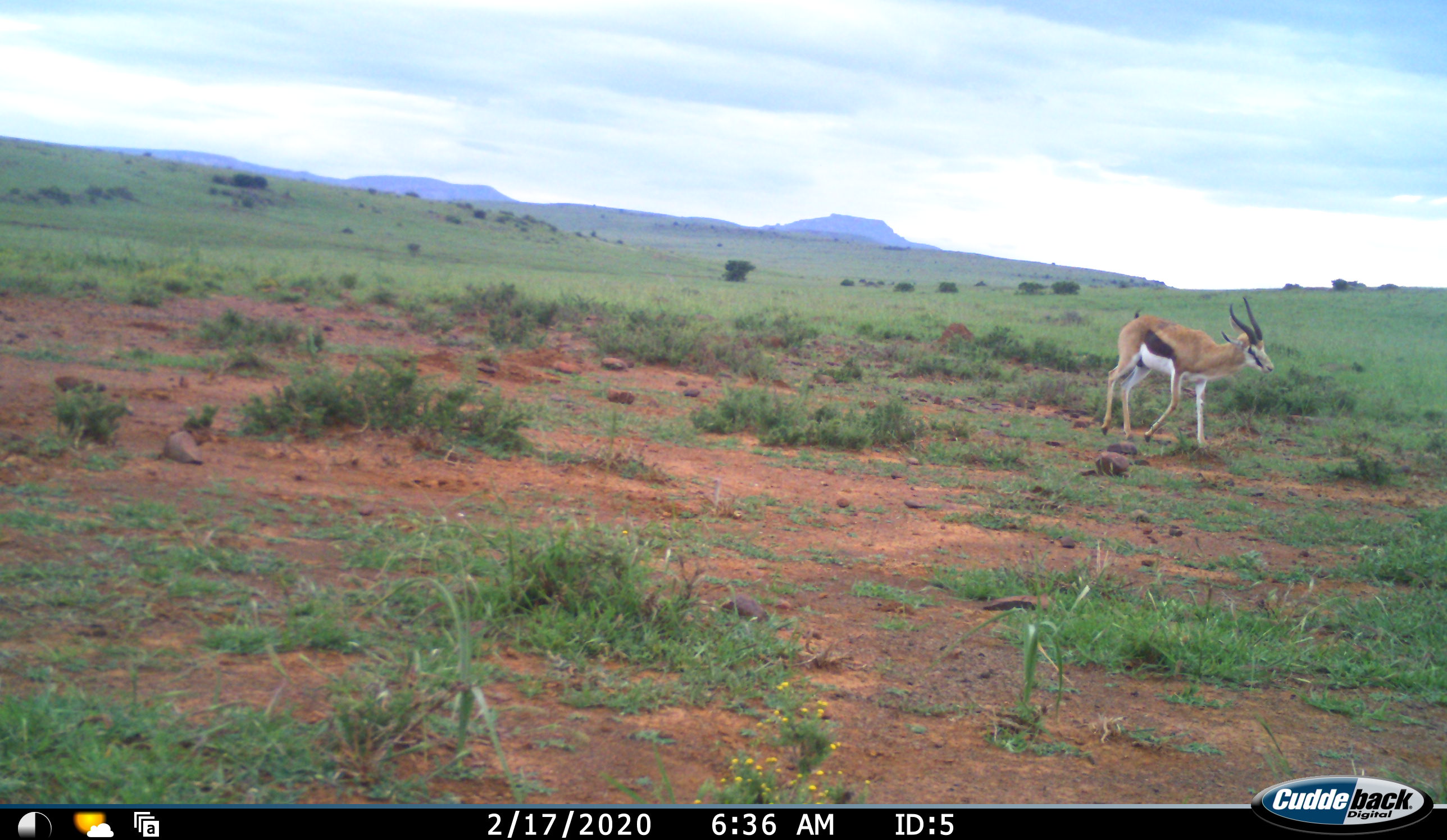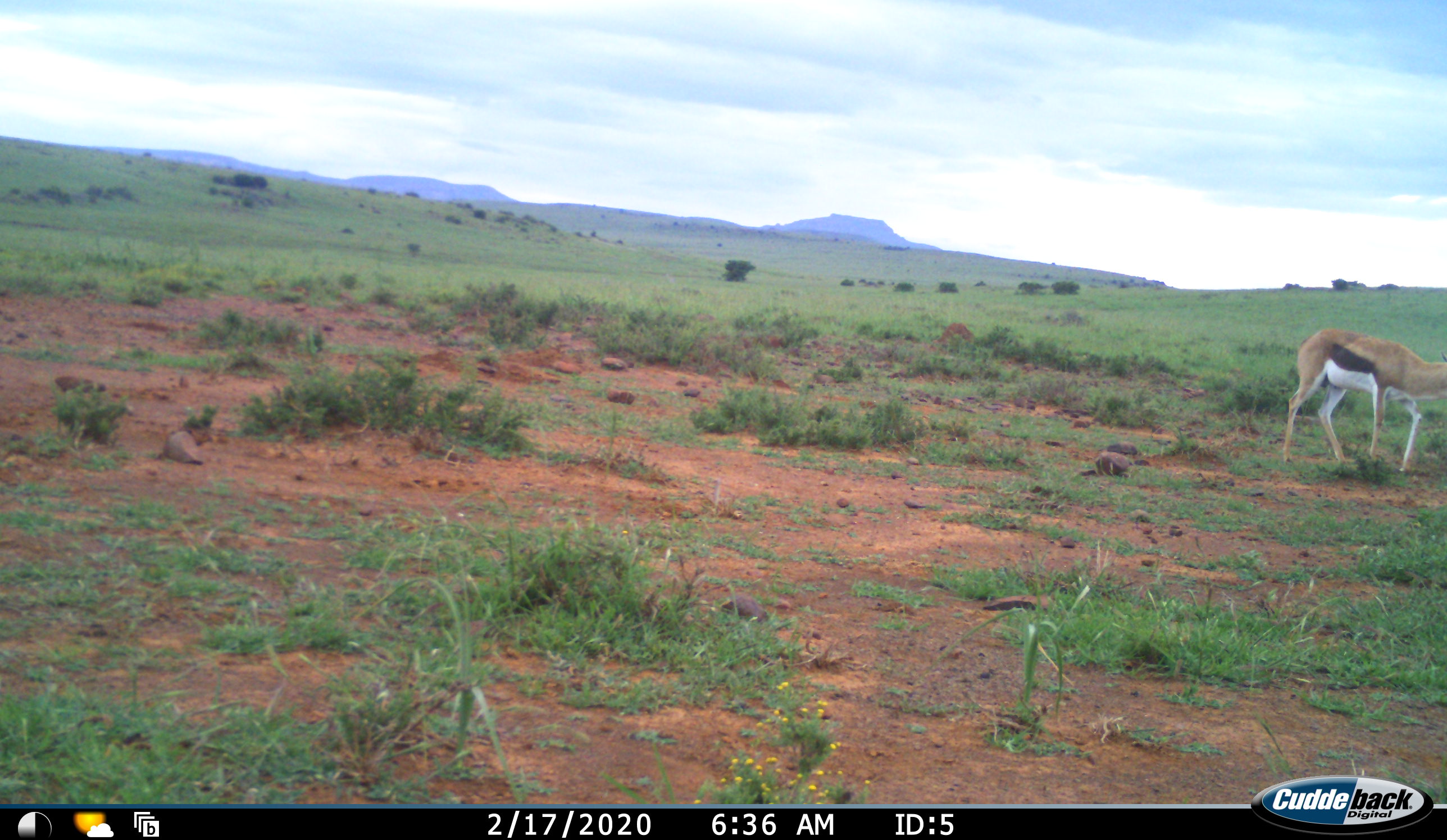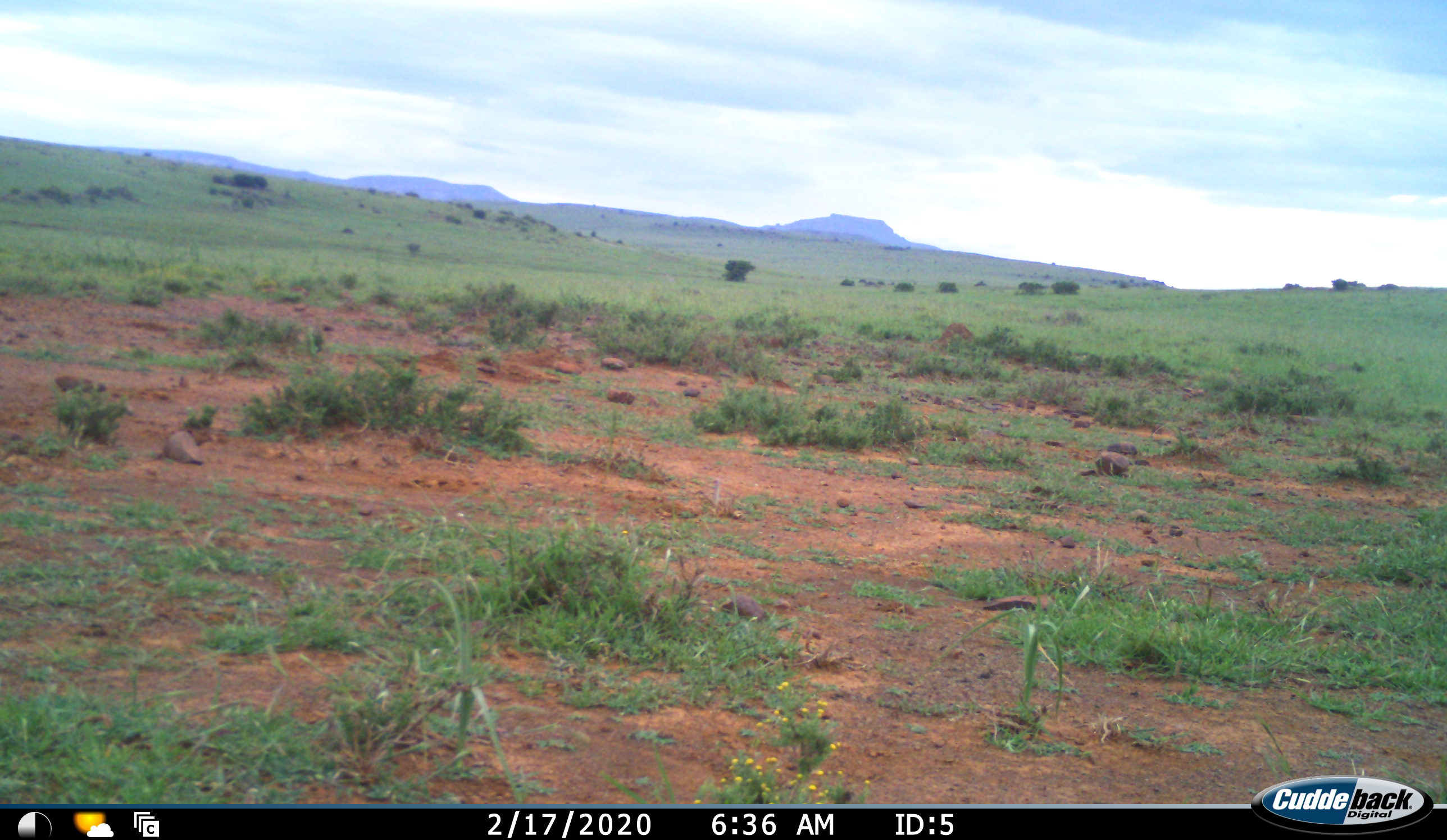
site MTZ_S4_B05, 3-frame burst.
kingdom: Animalia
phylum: Chordata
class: Mammalia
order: Artiodactyla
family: Bovidae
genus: Antidorcas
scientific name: Antidorcas marsupialis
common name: springbok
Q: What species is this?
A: Springbok (Antidorcas marsupialis).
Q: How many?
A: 1.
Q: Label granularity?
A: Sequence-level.